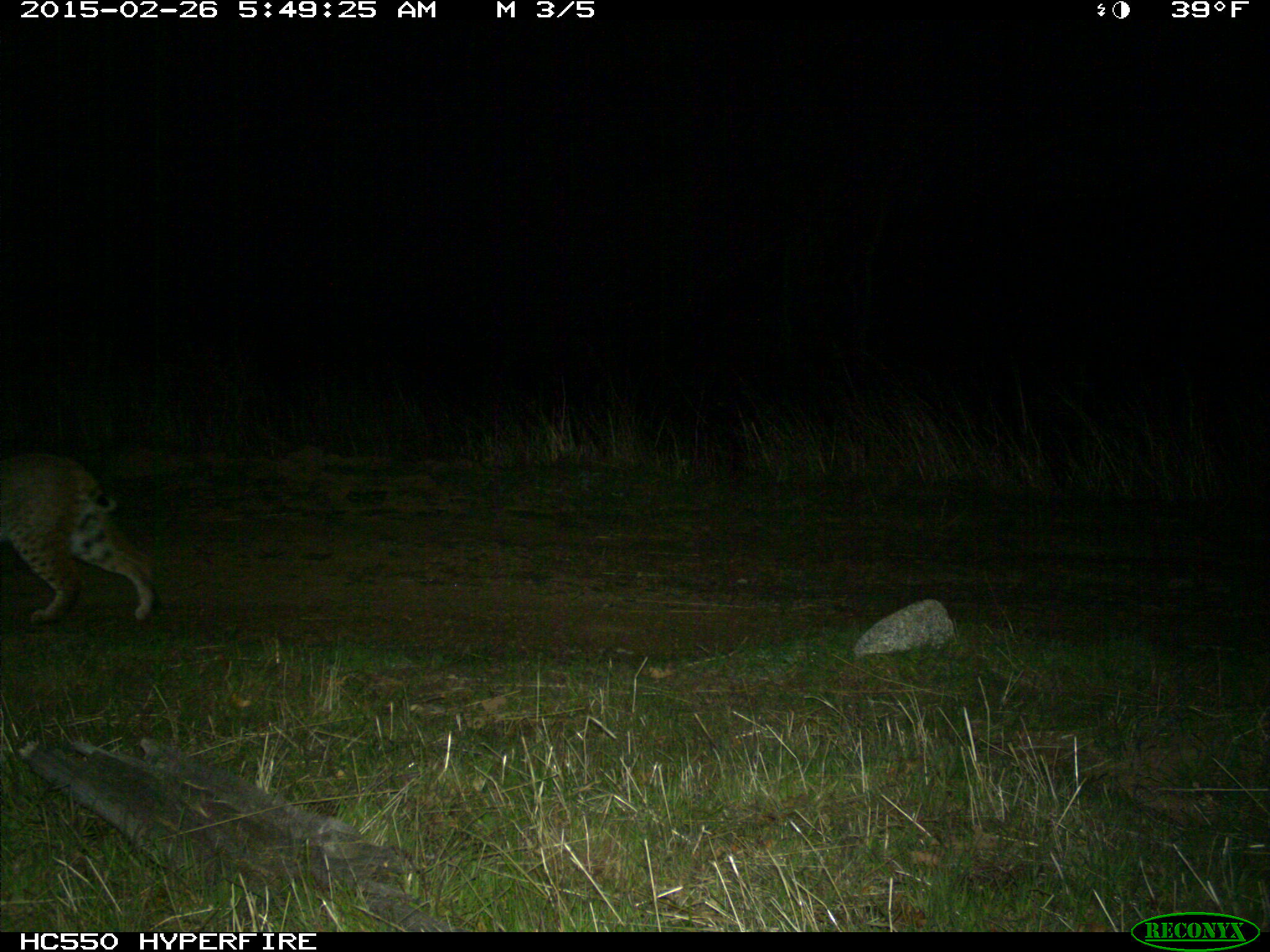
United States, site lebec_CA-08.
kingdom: Animalia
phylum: Chordata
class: Mammalia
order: Carnivora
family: Felidae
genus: Lynx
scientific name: Lynx rufus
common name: bobcat